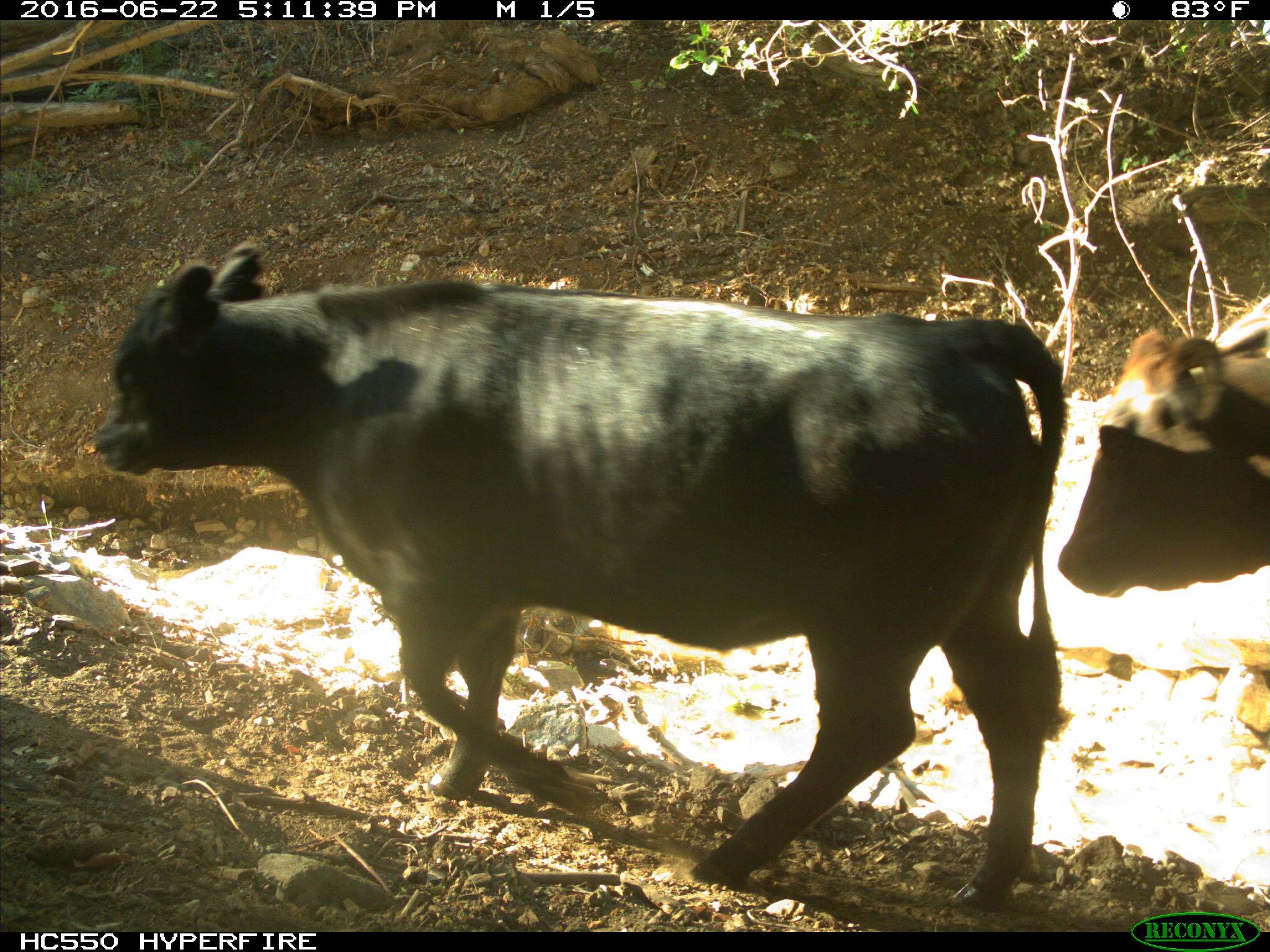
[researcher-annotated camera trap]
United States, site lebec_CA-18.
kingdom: Animalia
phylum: Chordata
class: Mammalia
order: Artiodactyla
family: Bovidae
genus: Bos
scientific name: Bos taurus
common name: domestic cow